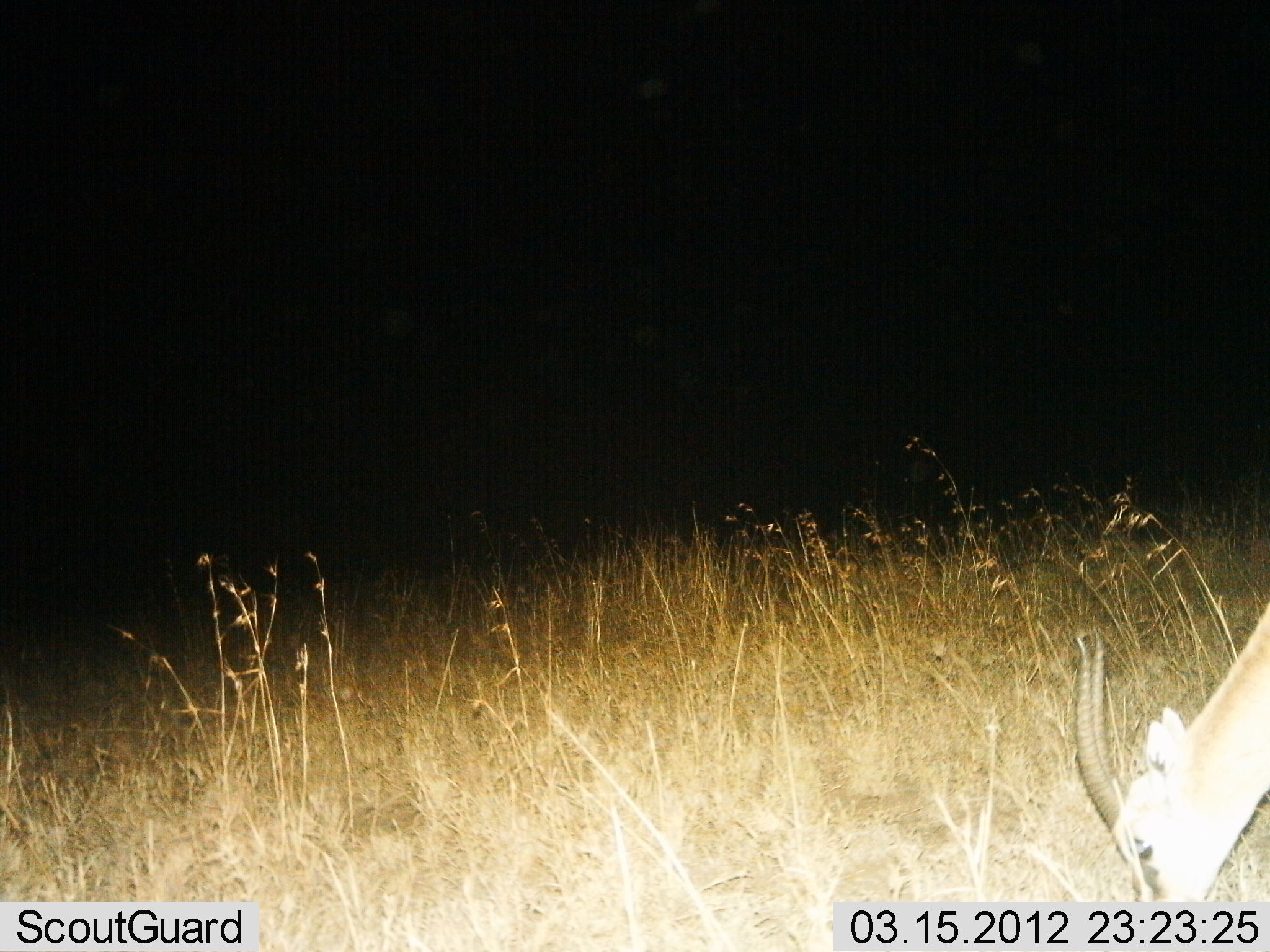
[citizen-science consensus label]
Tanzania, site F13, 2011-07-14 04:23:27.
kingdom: Animalia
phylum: Chordata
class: Mammalia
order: Artiodactyla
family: Bovidae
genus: Eudorcas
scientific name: Eudorcas thomsonii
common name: thomson's gazelle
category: gazellethomsons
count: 1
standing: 27%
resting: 0%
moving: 0%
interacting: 0%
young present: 0%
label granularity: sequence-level